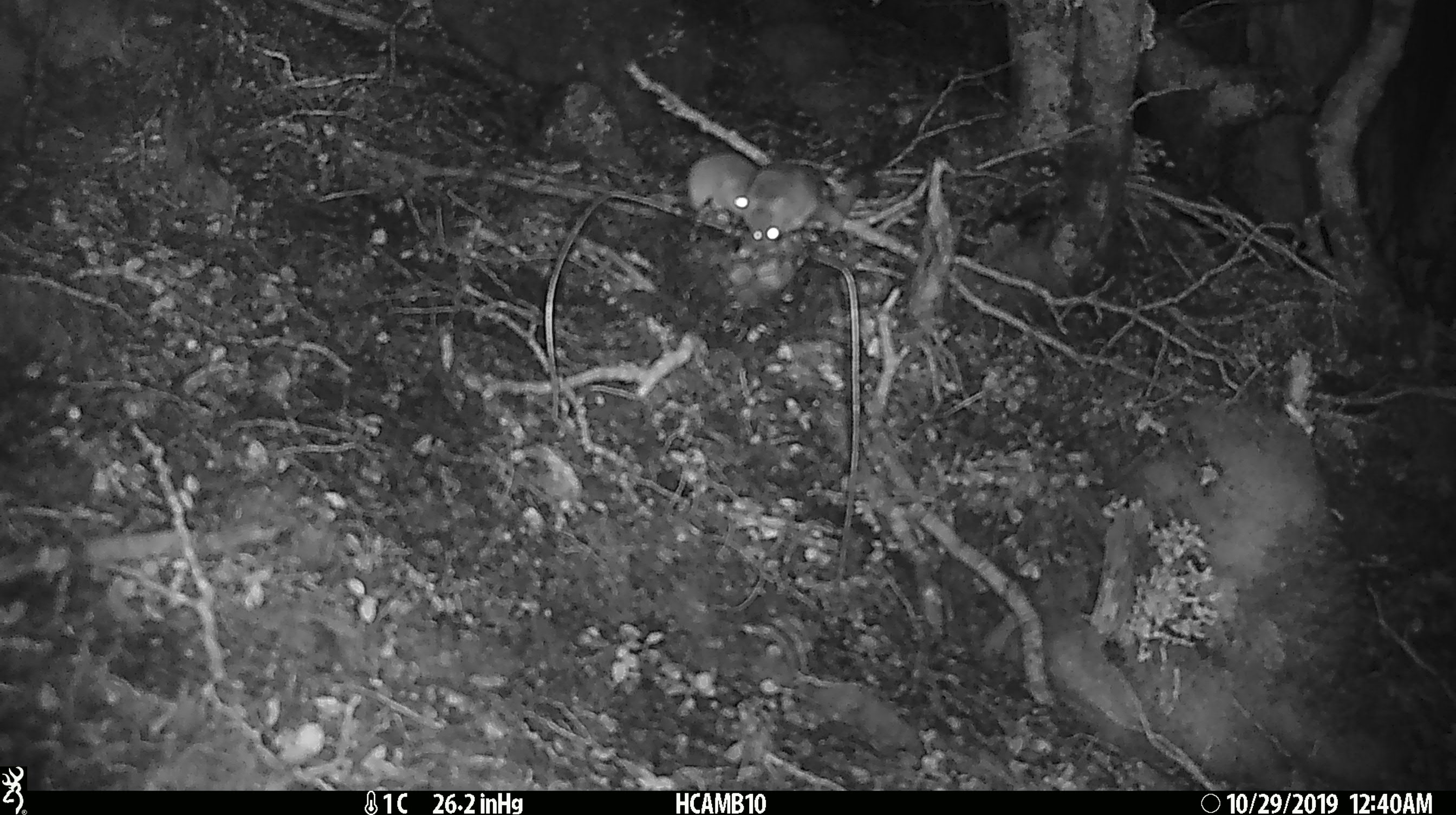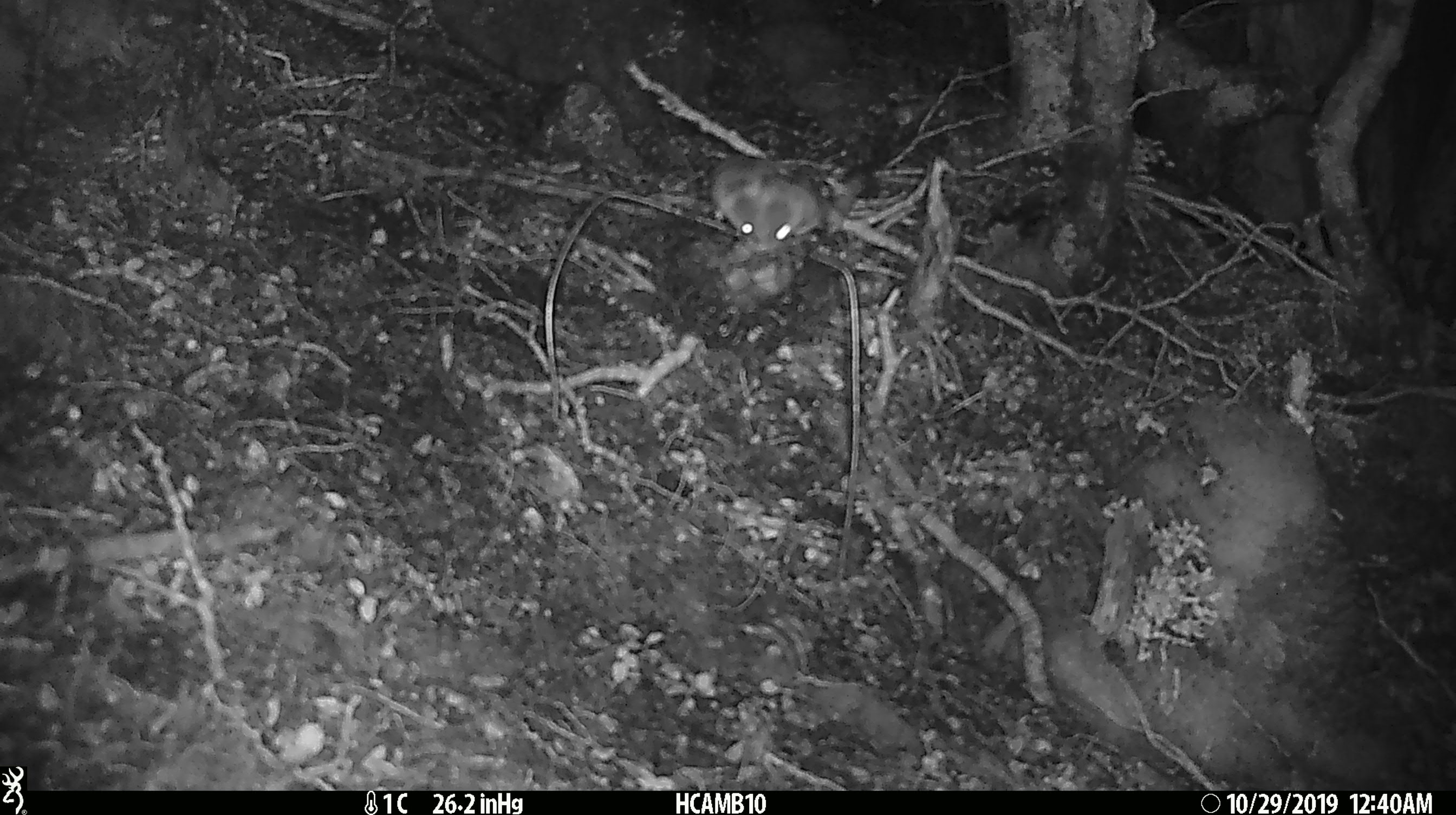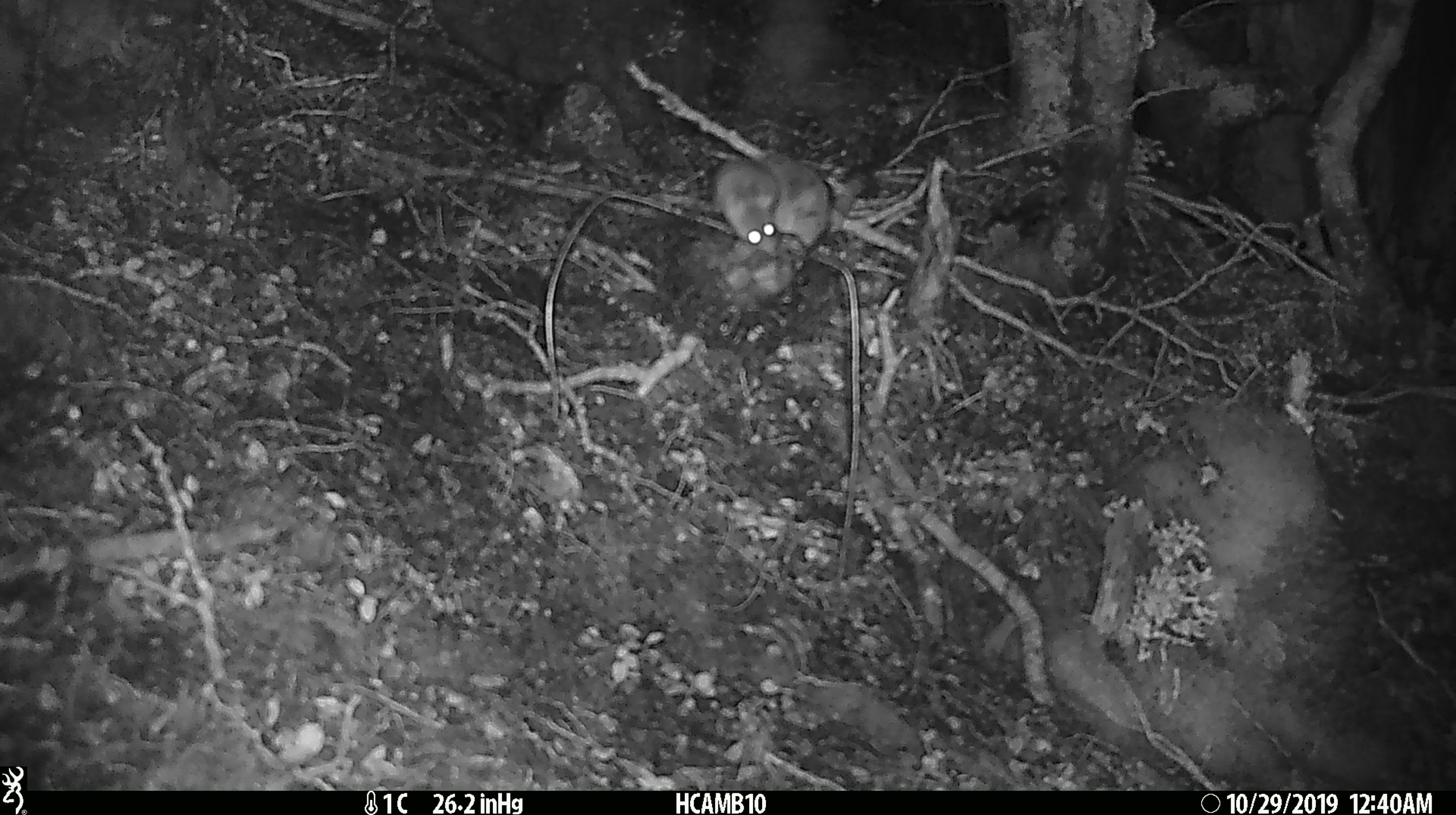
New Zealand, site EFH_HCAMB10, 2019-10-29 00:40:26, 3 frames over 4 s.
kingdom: Animalia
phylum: Chordata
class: Mammalia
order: Rodentia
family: Muridae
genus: Mus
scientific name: Mus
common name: mouse